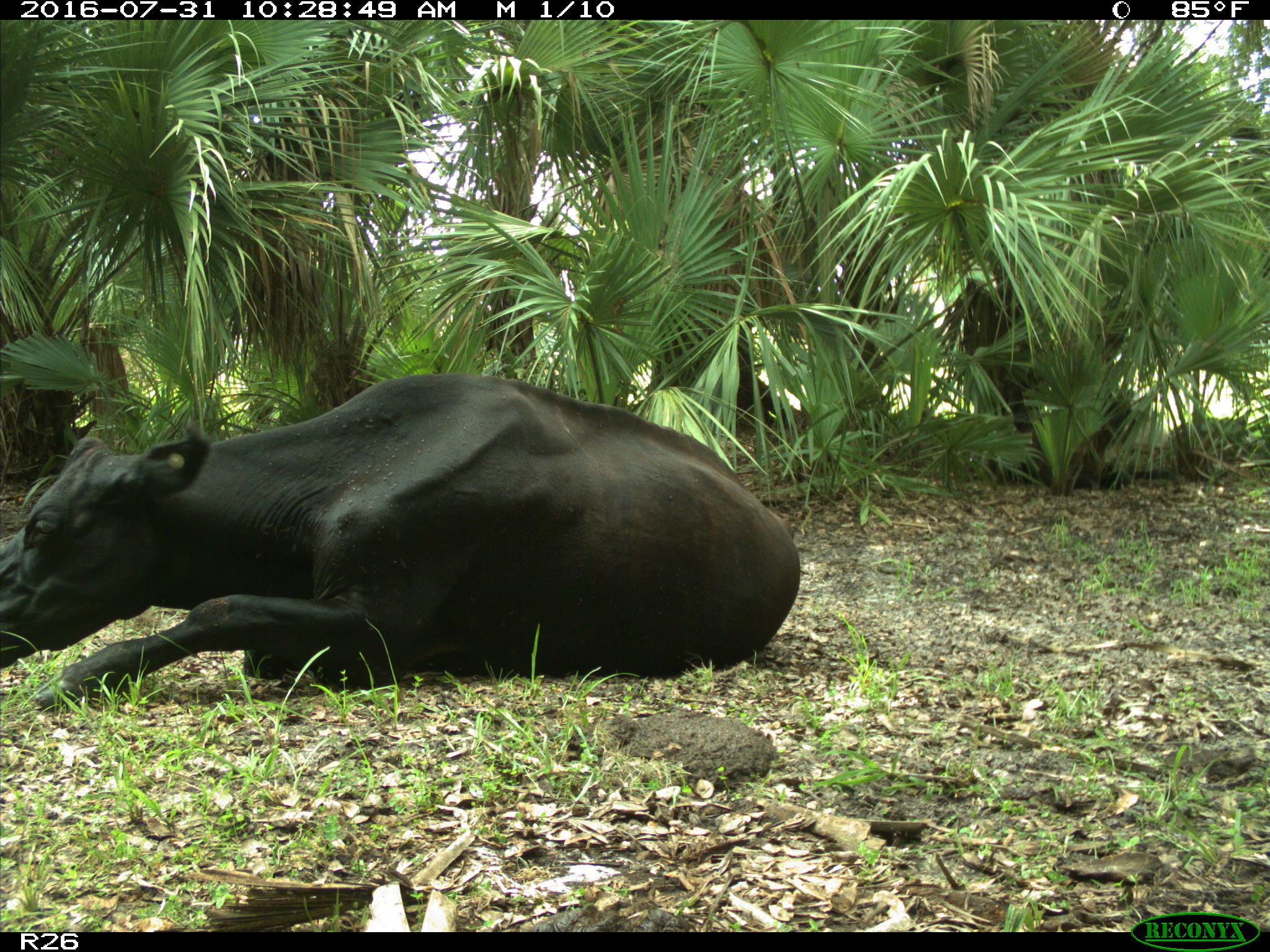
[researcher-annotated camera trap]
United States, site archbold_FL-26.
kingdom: Animalia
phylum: Chordata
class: Mammalia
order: Artiodactyla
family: Bovidae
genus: Bos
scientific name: Bos taurus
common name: domestic cow